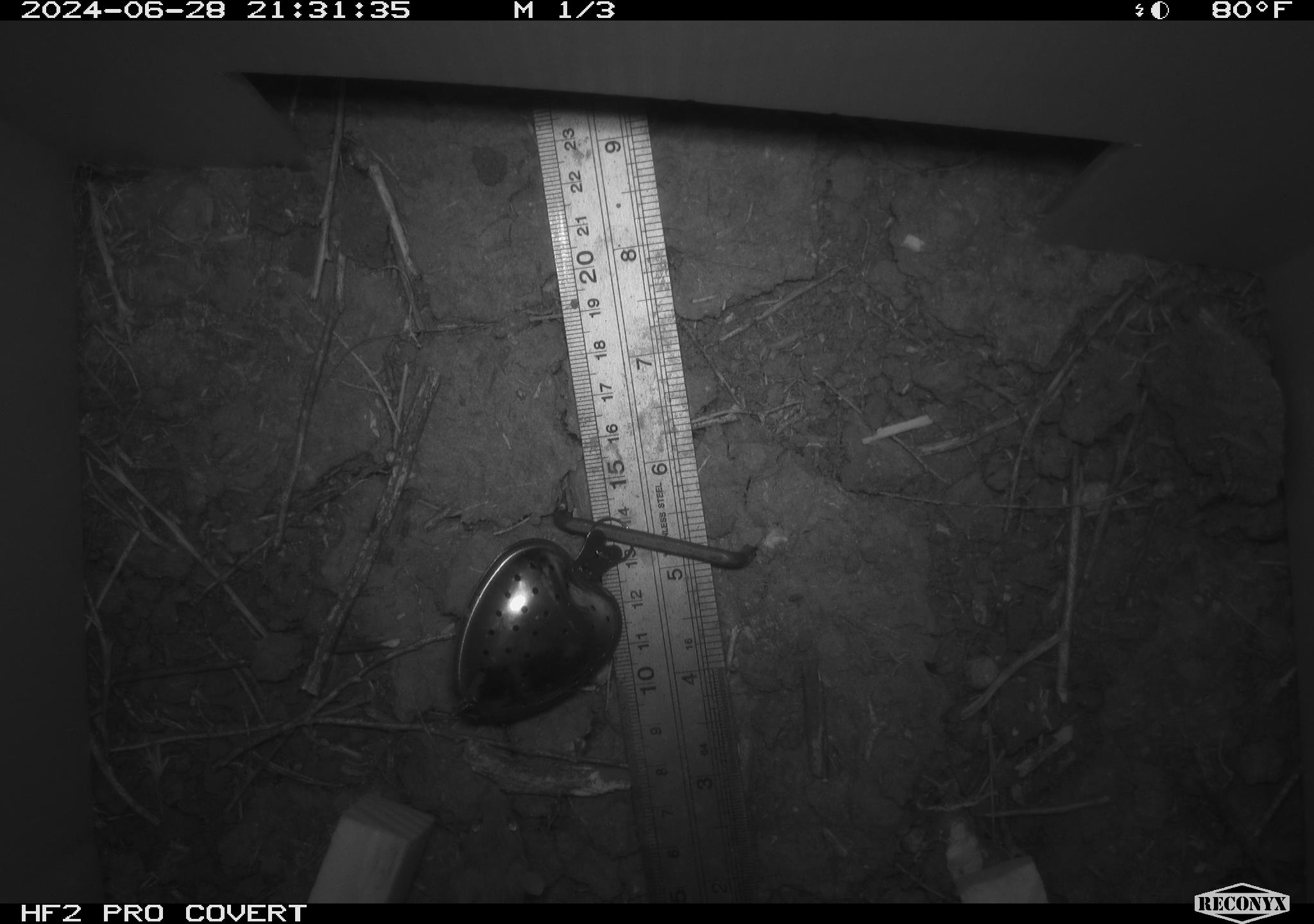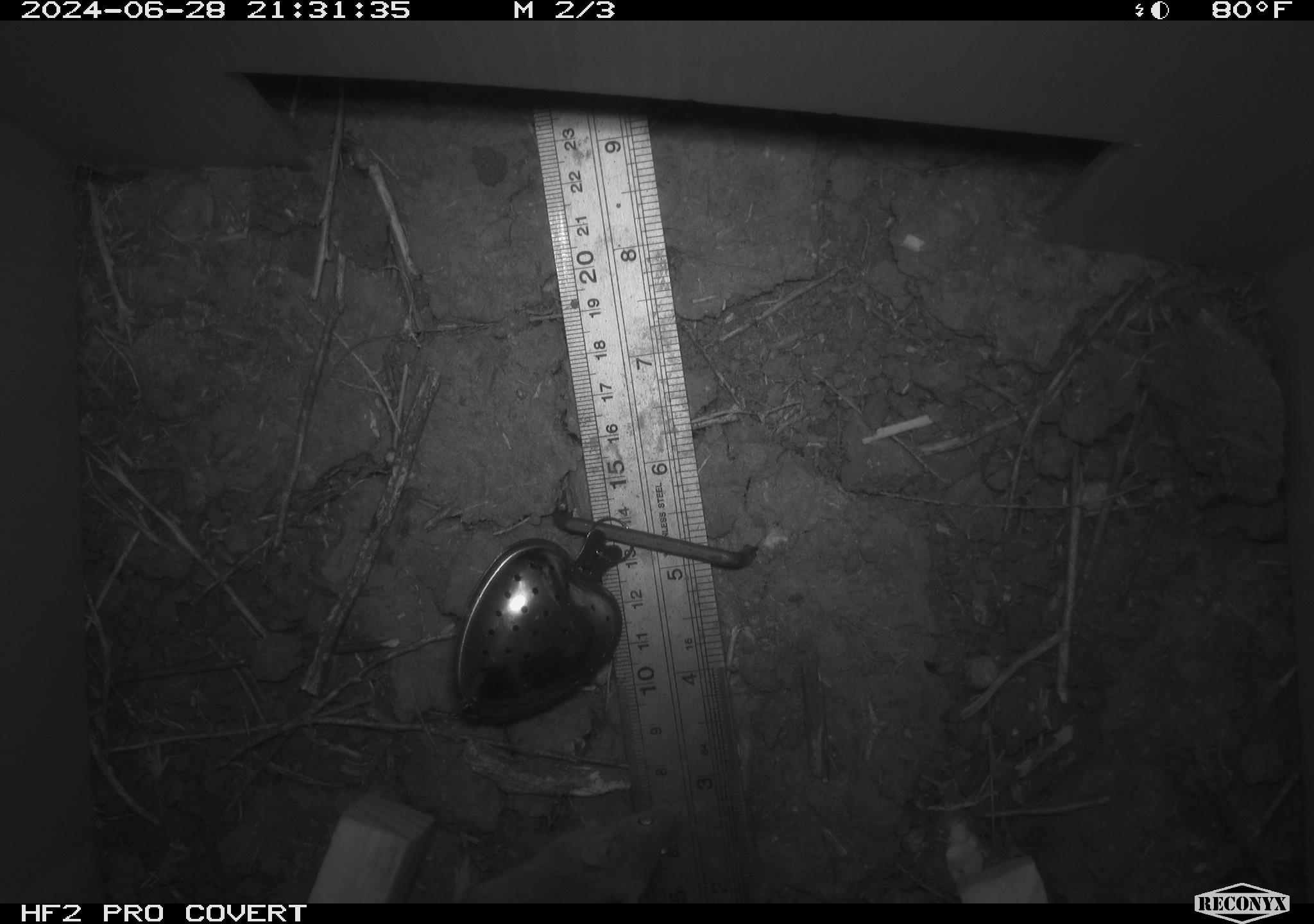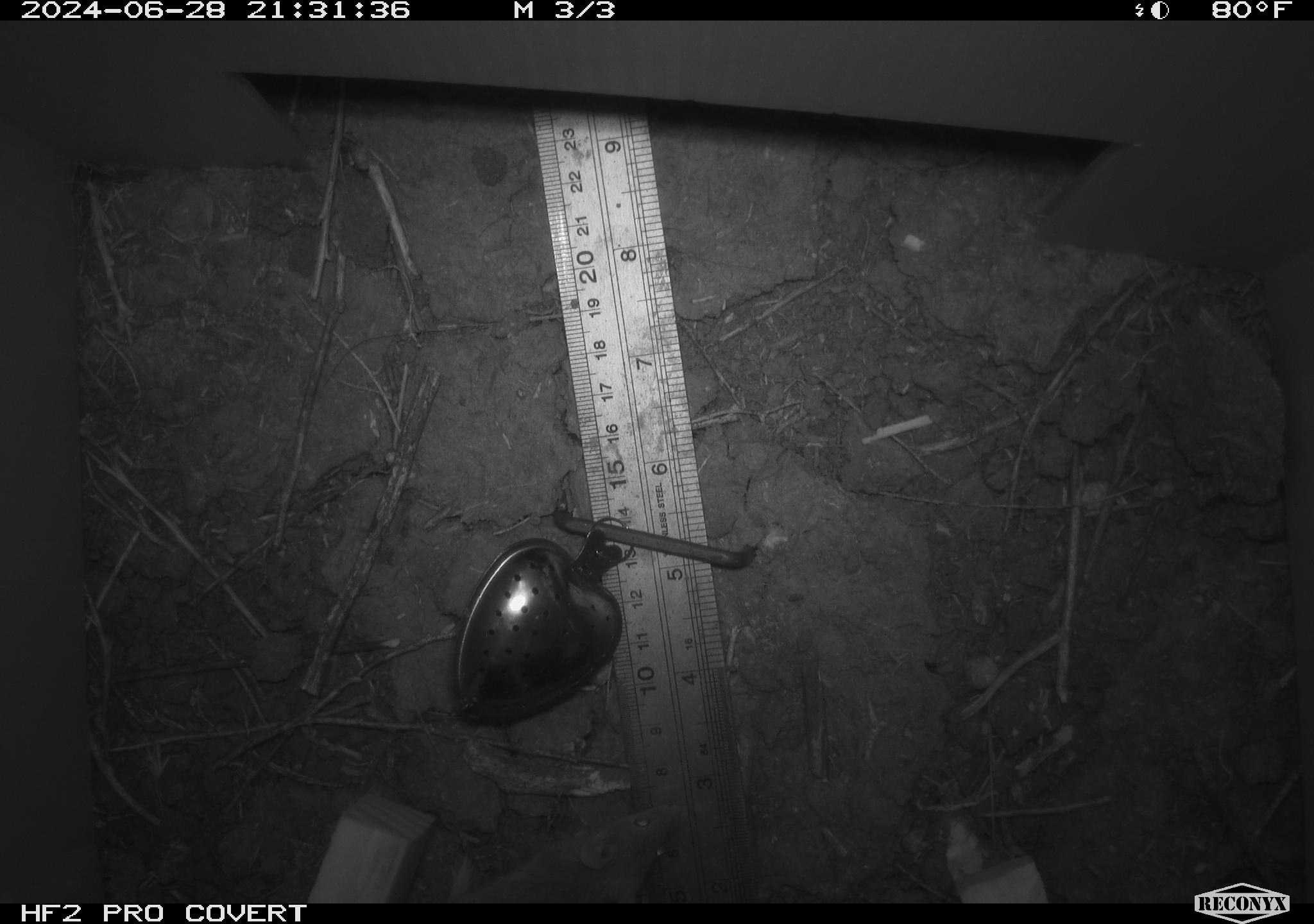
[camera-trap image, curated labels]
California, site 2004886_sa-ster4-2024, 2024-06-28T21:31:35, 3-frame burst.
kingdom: Animalia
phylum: Chordata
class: Mammalia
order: Rodentia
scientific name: Rodentia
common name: mouse species